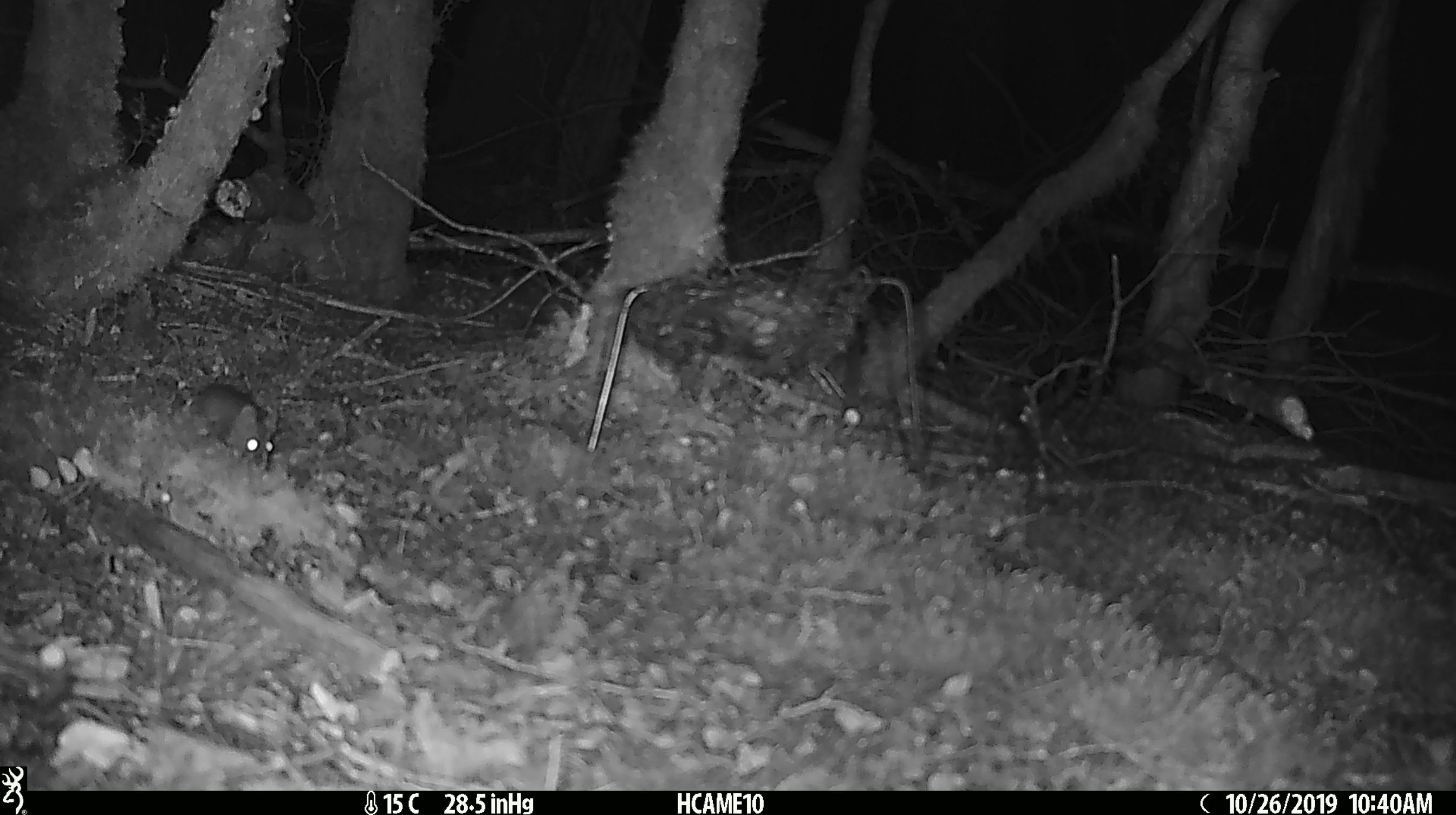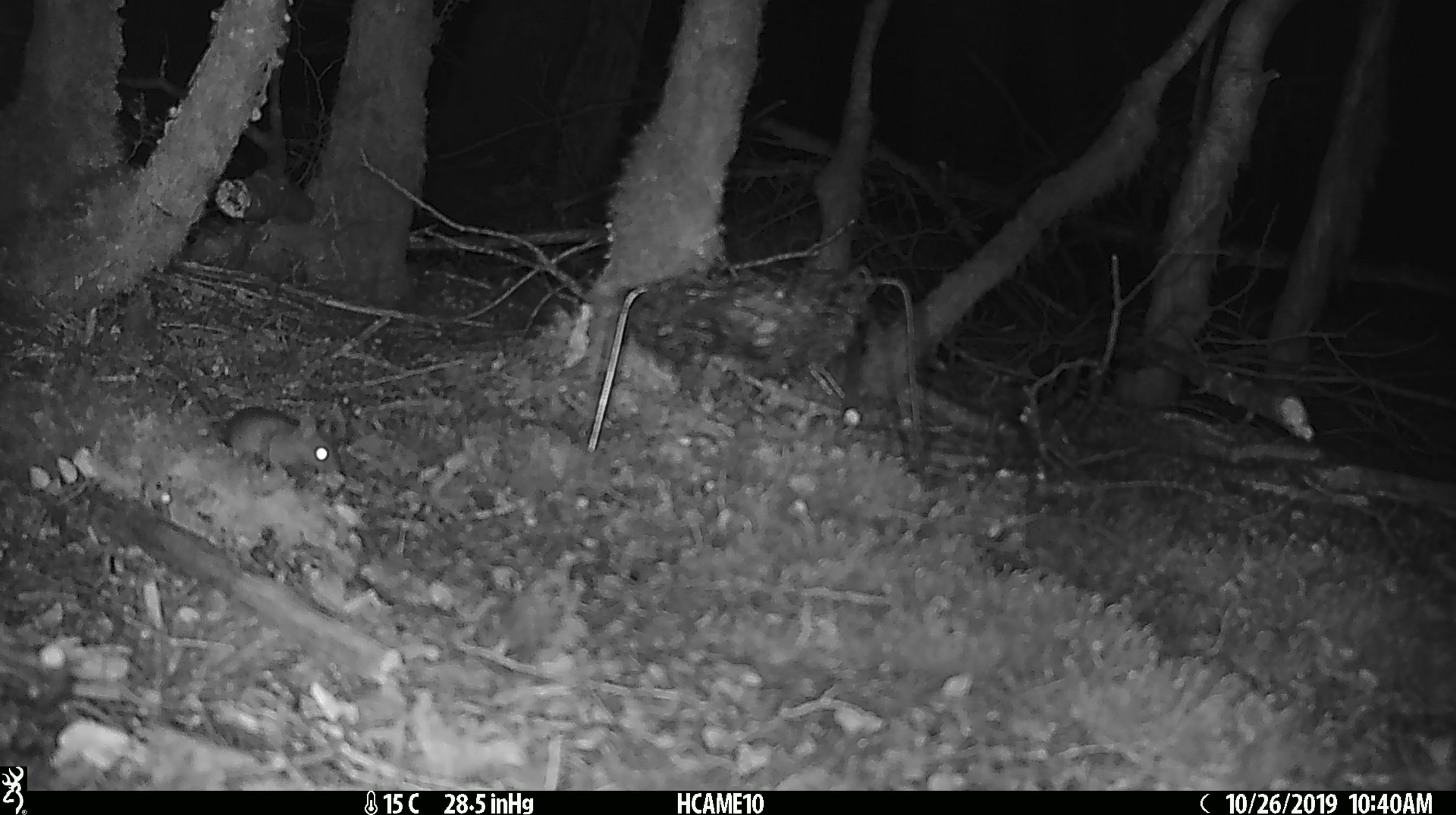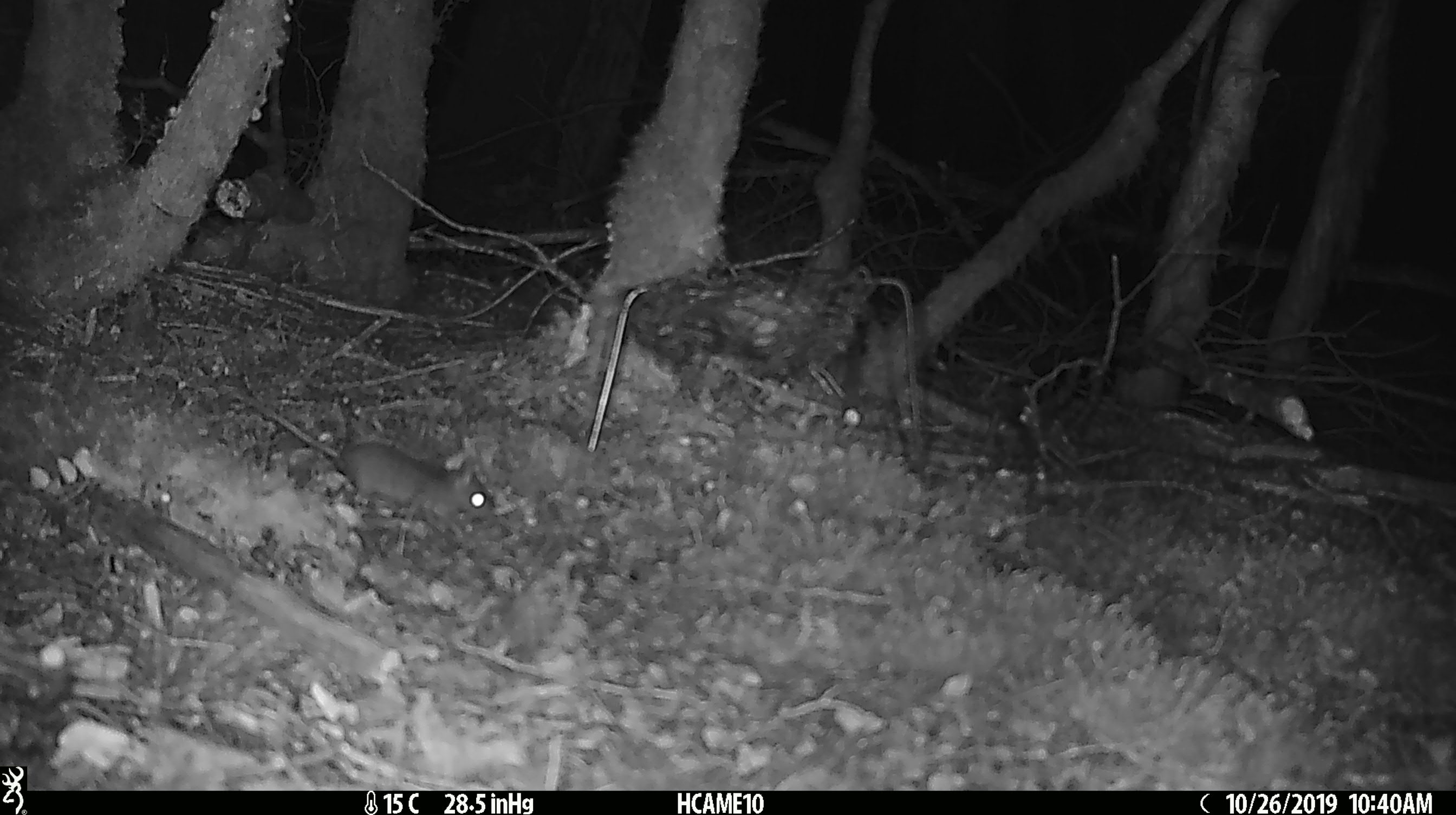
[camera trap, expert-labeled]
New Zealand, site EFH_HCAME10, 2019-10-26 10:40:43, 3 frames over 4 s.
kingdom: Animalia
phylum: Chordata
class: Mammalia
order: Rodentia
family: Muridae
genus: Mus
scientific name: Mus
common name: mouse